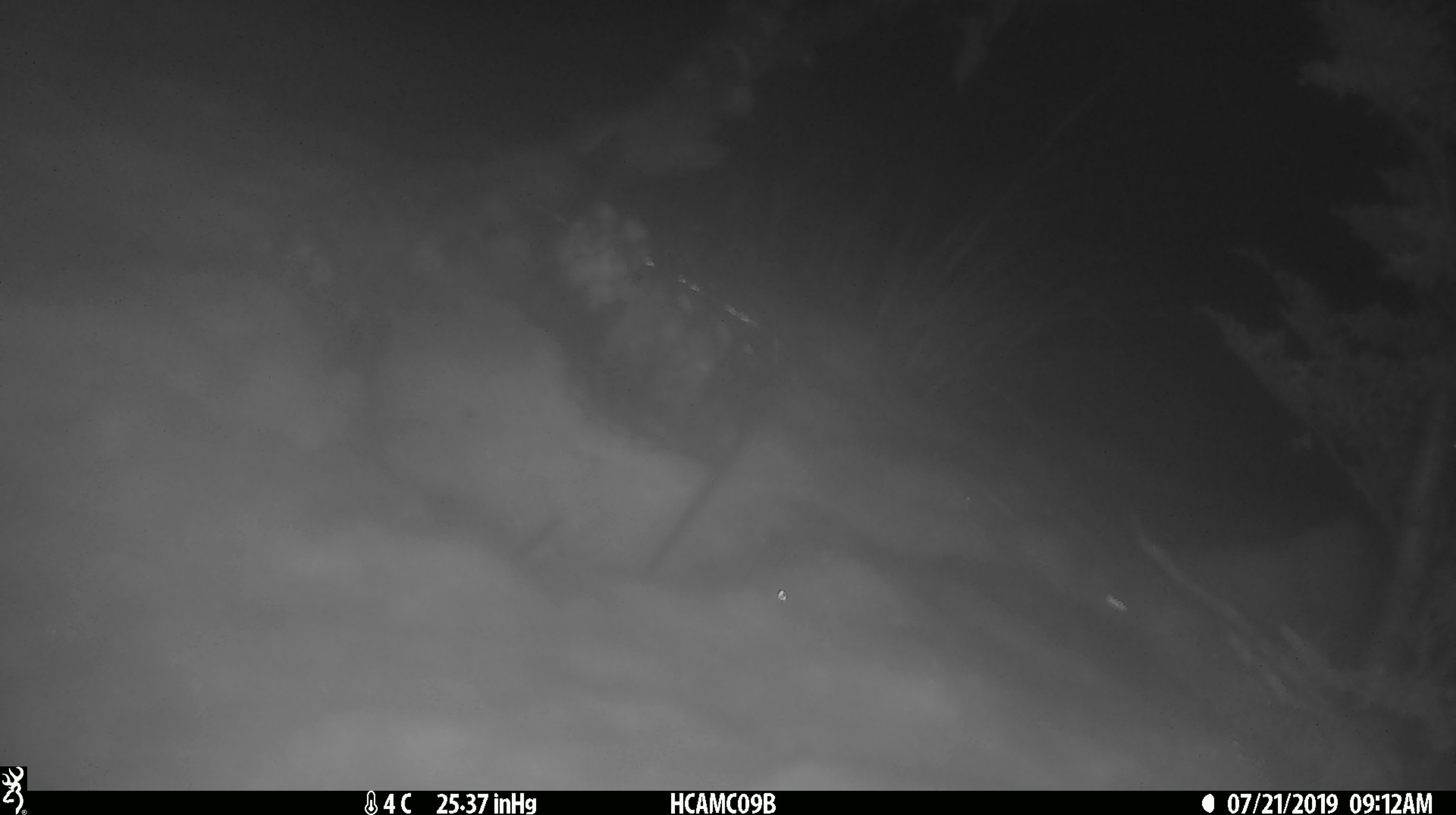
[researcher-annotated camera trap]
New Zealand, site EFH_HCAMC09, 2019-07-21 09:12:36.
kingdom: Animalia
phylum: Chordata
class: Mammalia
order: Rodentia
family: Muridae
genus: Mus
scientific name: Mus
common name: mouse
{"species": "mouse (Mus)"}